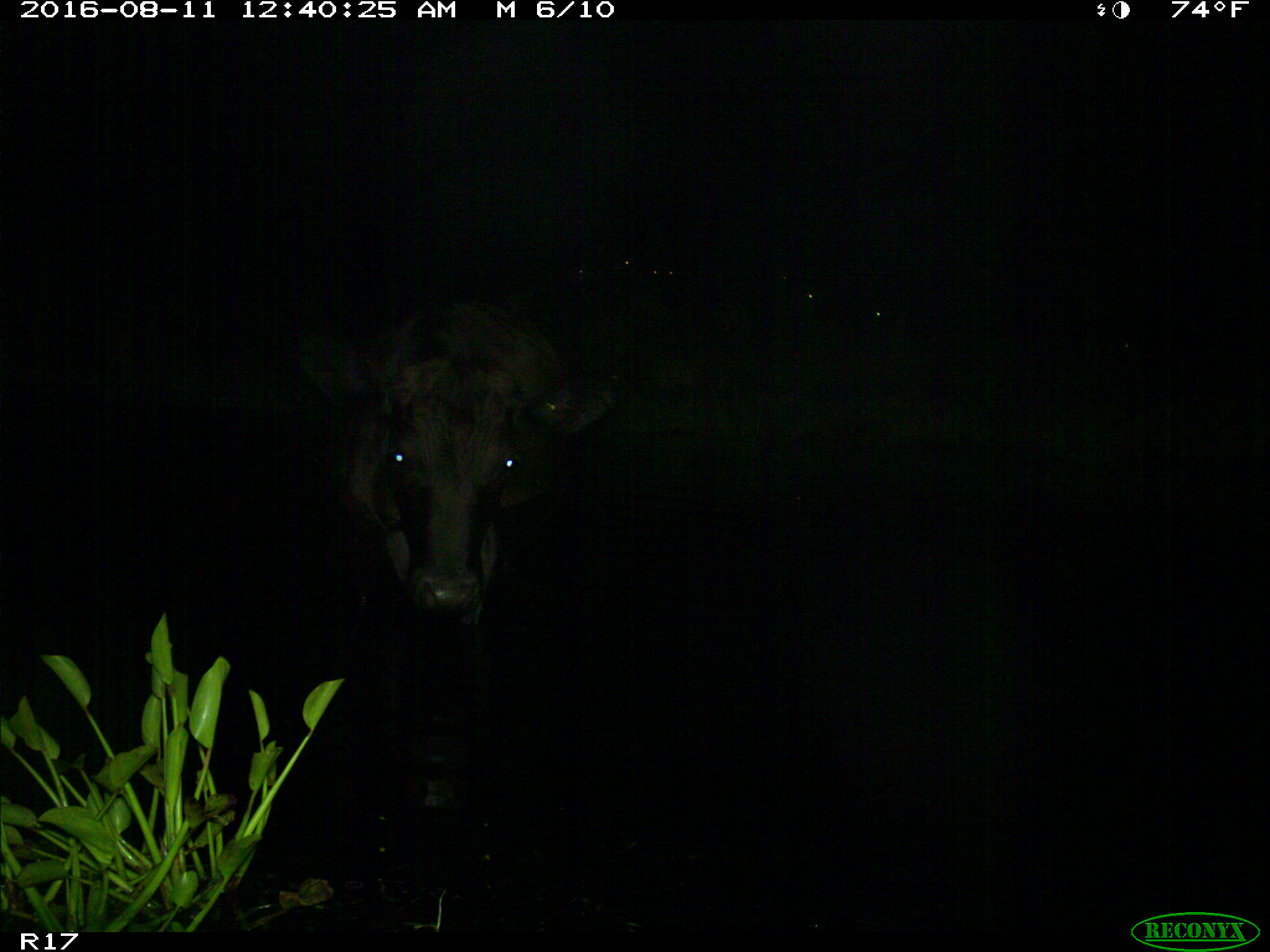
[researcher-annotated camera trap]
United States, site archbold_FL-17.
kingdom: Animalia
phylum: Chordata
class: Mammalia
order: Artiodactyla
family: Bovidae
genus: Bos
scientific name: Bos taurus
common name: domestic cow